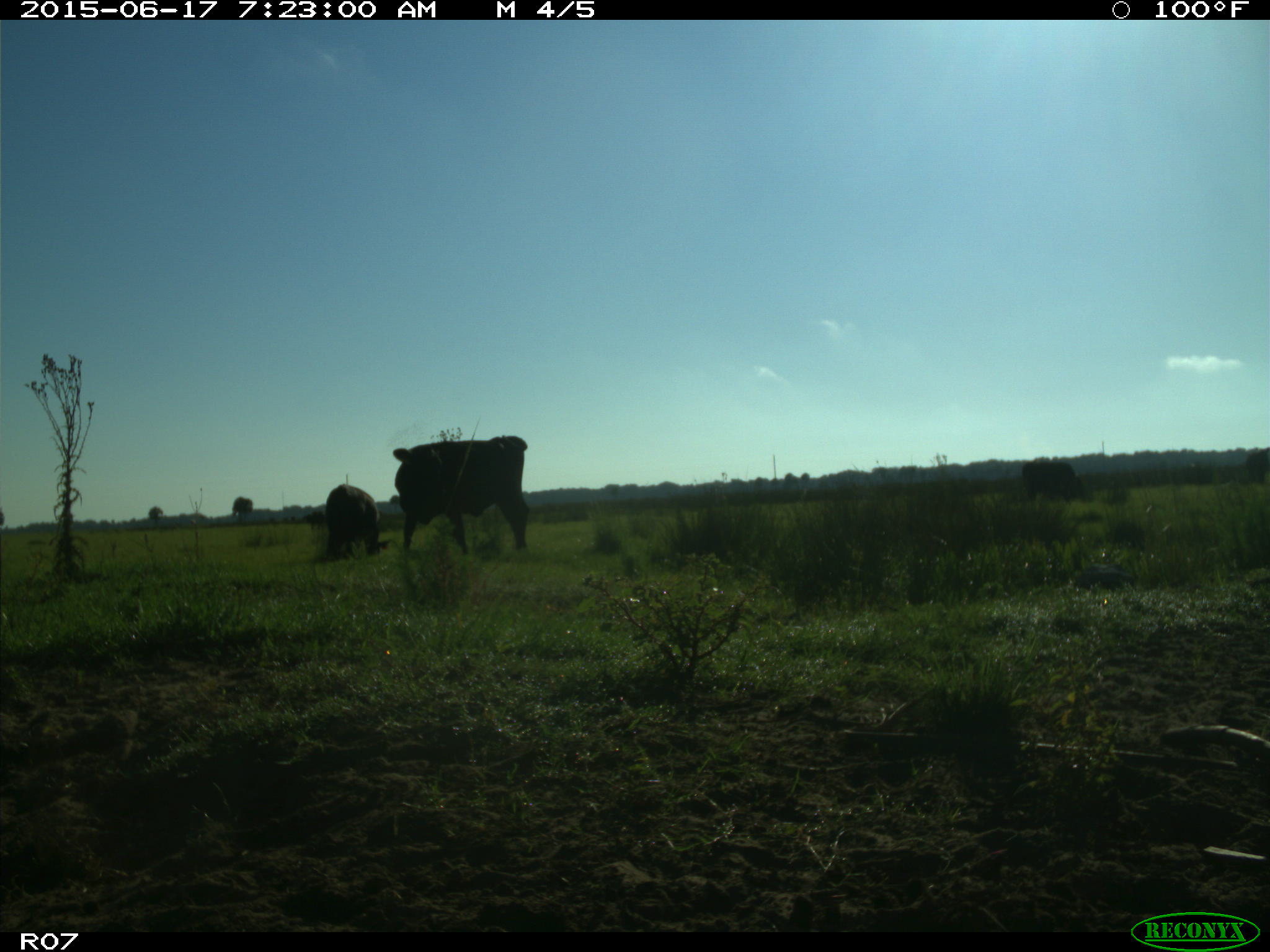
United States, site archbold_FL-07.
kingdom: Animalia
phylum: Chordata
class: Mammalia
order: Artiodactyla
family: Bovidae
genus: Bos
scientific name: Bos taurus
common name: domestic cow